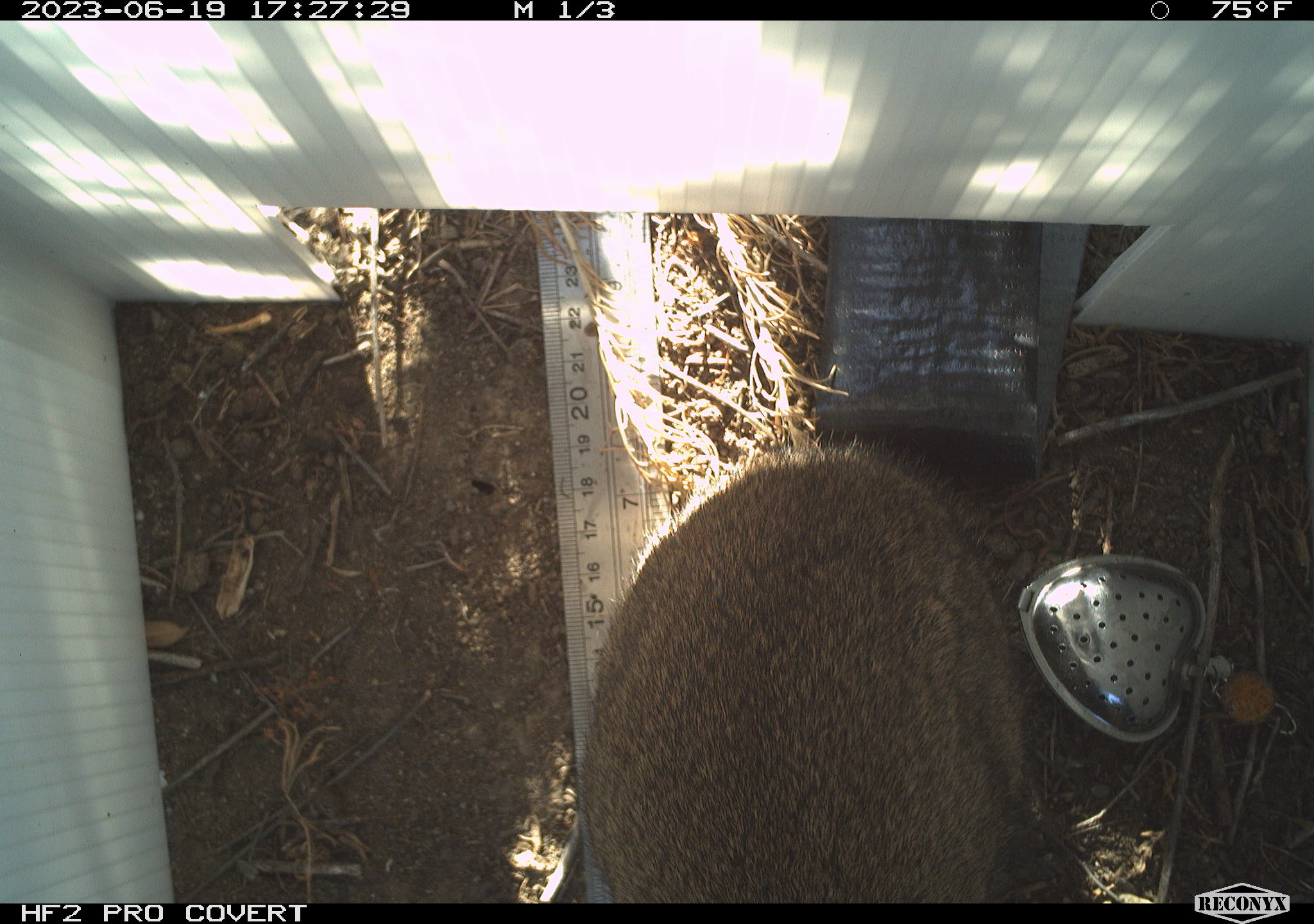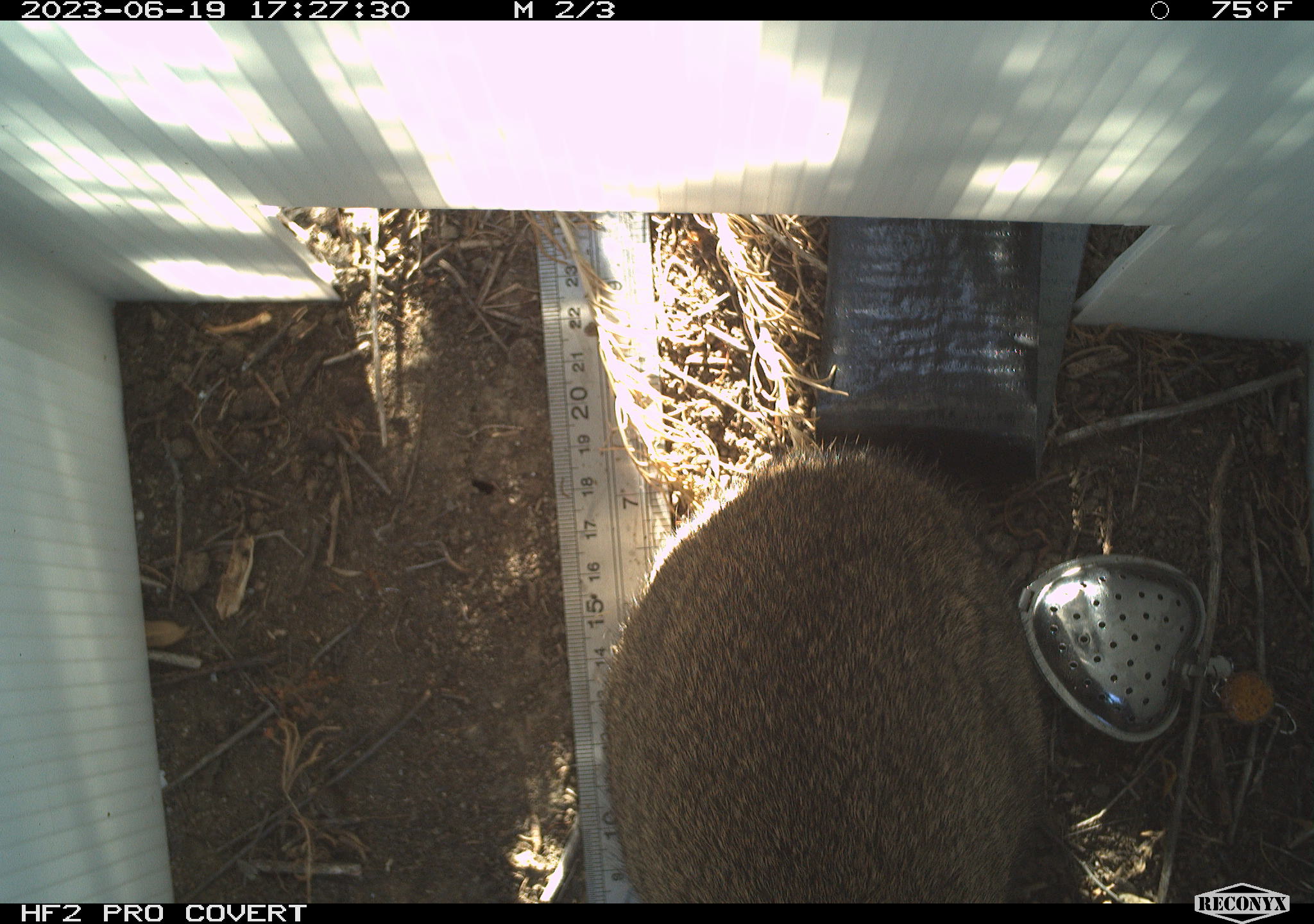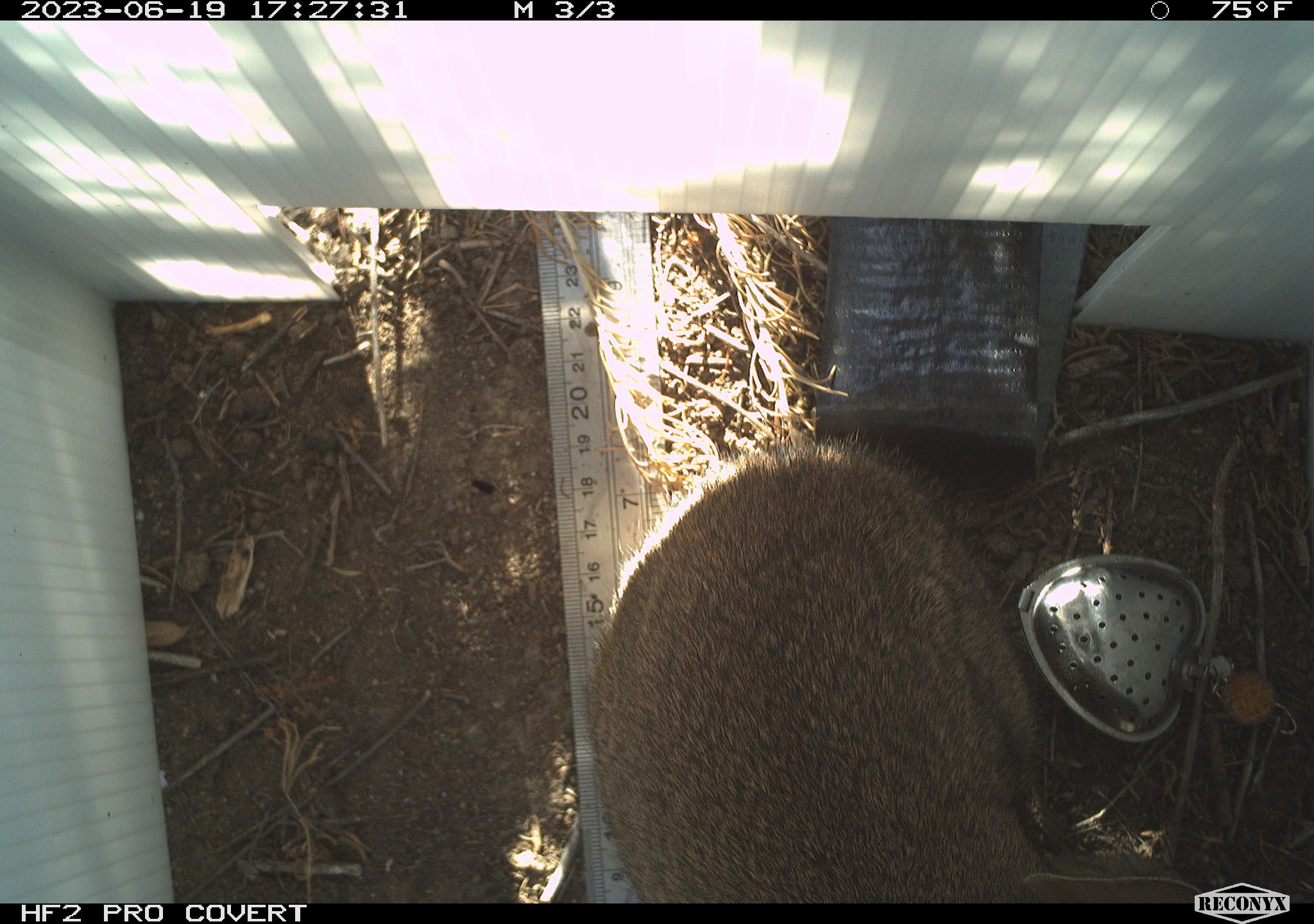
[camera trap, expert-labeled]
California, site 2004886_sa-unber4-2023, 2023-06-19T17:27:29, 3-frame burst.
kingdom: Animalia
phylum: Chordata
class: Mammalia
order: Lagomorpha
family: Leporidae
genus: Sylvilagus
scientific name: Sylvilagus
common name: cottontail rabbits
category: sylvilagus species